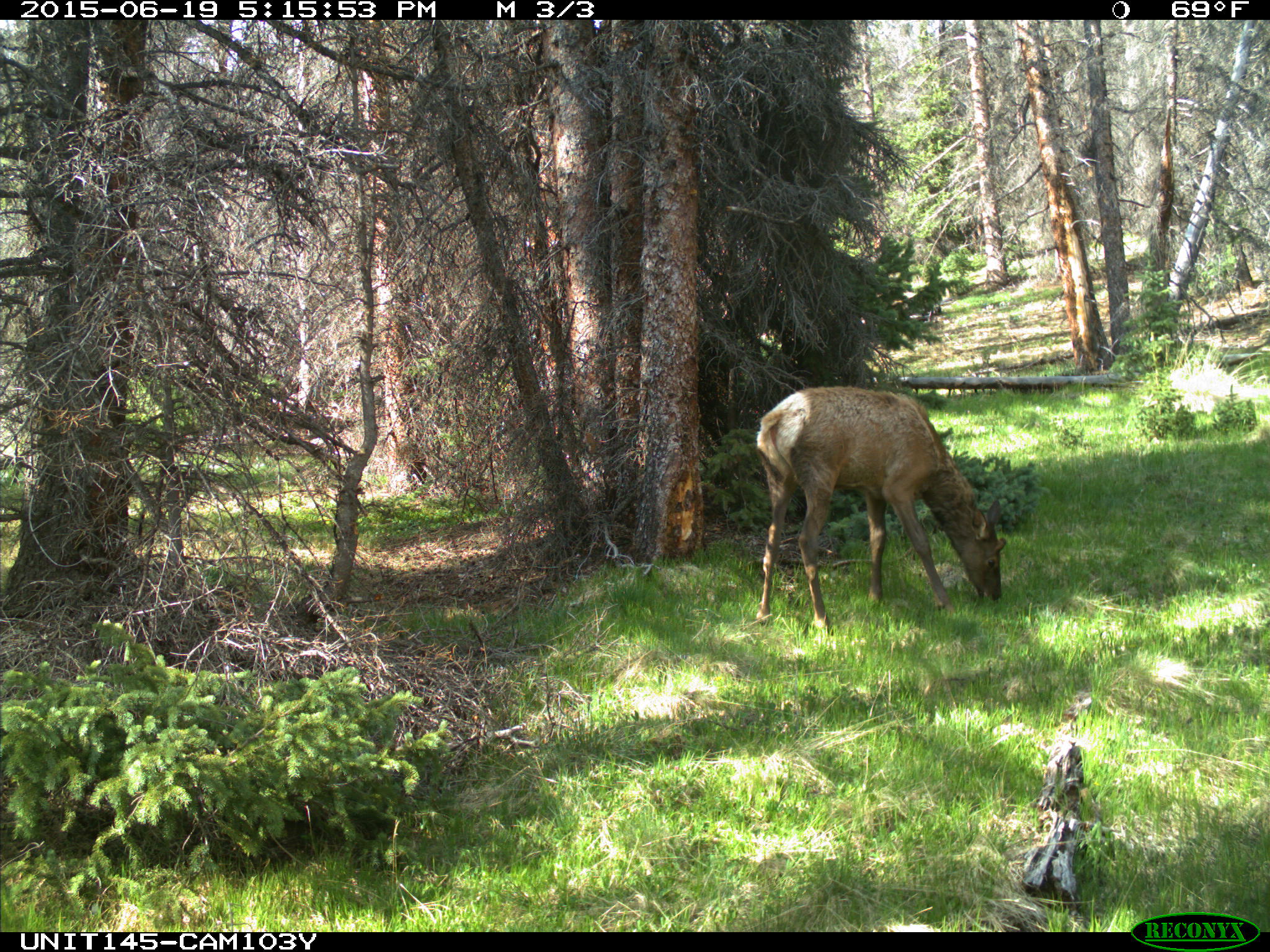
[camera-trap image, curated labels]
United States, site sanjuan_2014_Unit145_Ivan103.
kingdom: Animalia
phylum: Chordata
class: Mammalia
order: Artiodactyla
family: Cervidae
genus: Cervus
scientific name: Cervus elaphus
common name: red deer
Cervus elaphus (red deer).